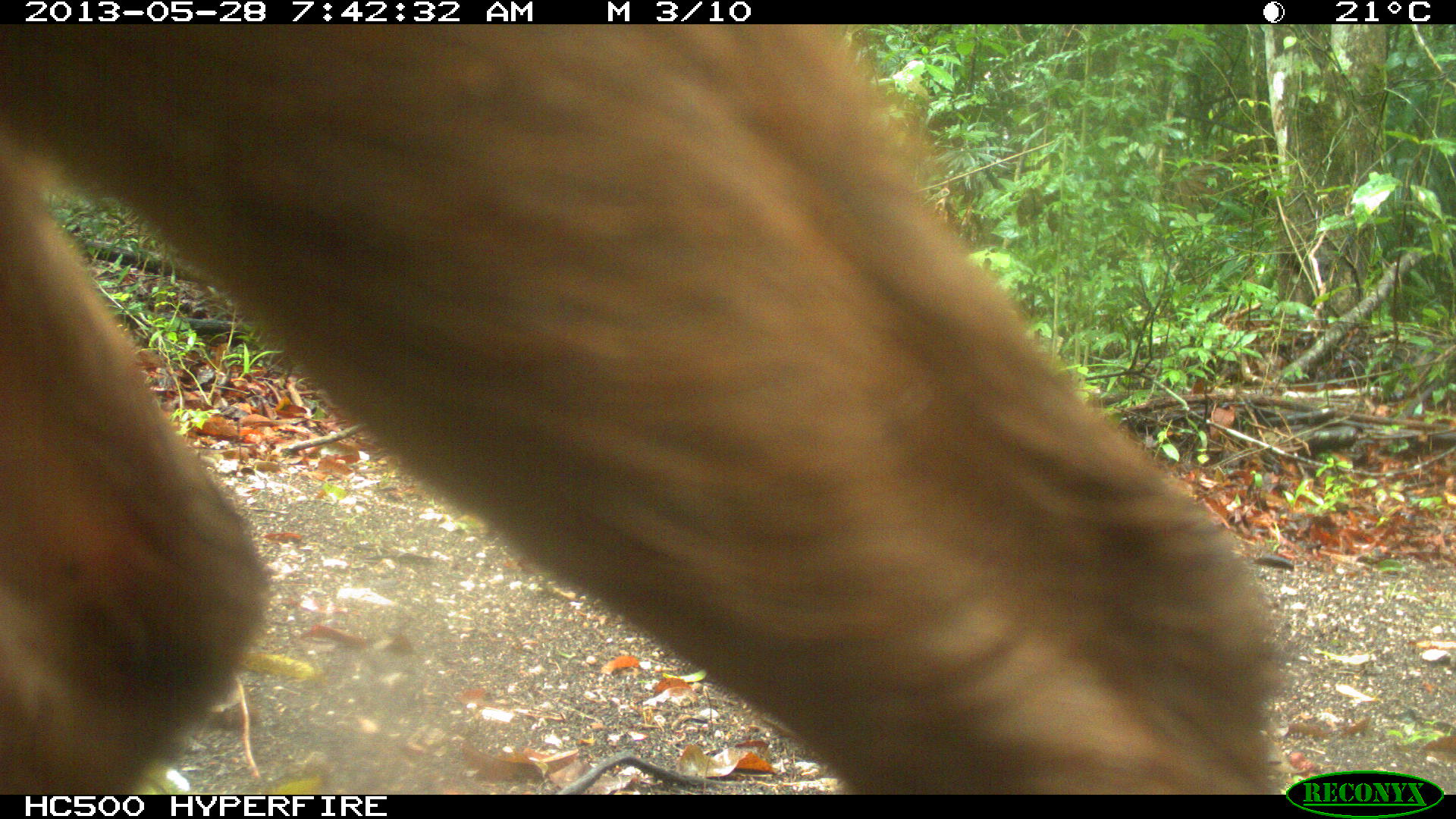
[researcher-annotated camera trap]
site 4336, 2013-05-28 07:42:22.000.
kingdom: Animalia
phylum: Chordata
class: Mammalia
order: Artiodactyla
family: Cervidae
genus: Mazama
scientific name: Mazama temama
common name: central american red brocket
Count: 1.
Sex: female.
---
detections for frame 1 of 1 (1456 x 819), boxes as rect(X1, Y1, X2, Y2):
mazama temama: rect(0, 26, 1284, 792)